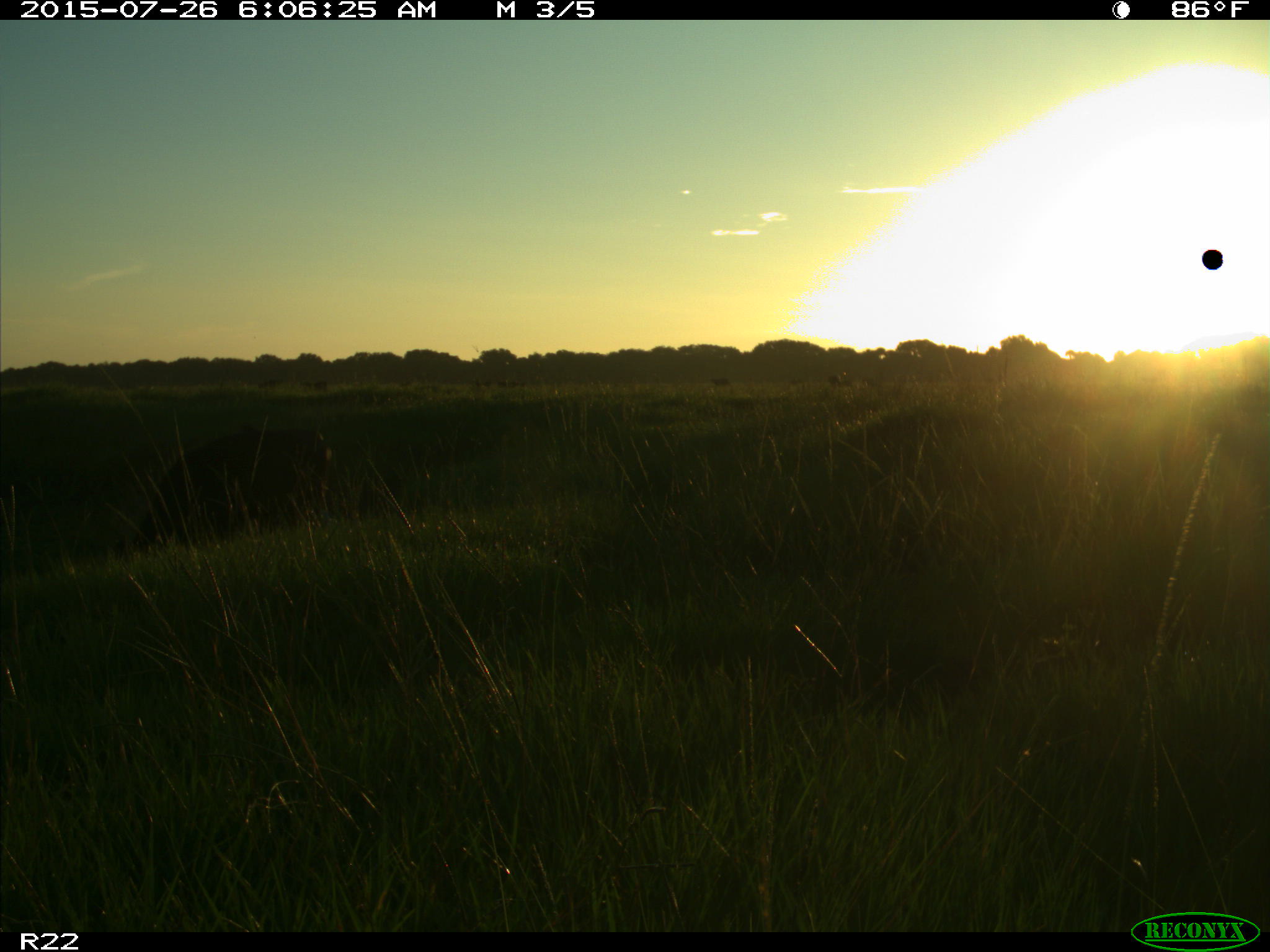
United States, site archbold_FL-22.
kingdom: Animalia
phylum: Chordata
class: Mammalia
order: Artiodactyla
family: Bovidae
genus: Bos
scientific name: Bos taurus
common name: domestic cow